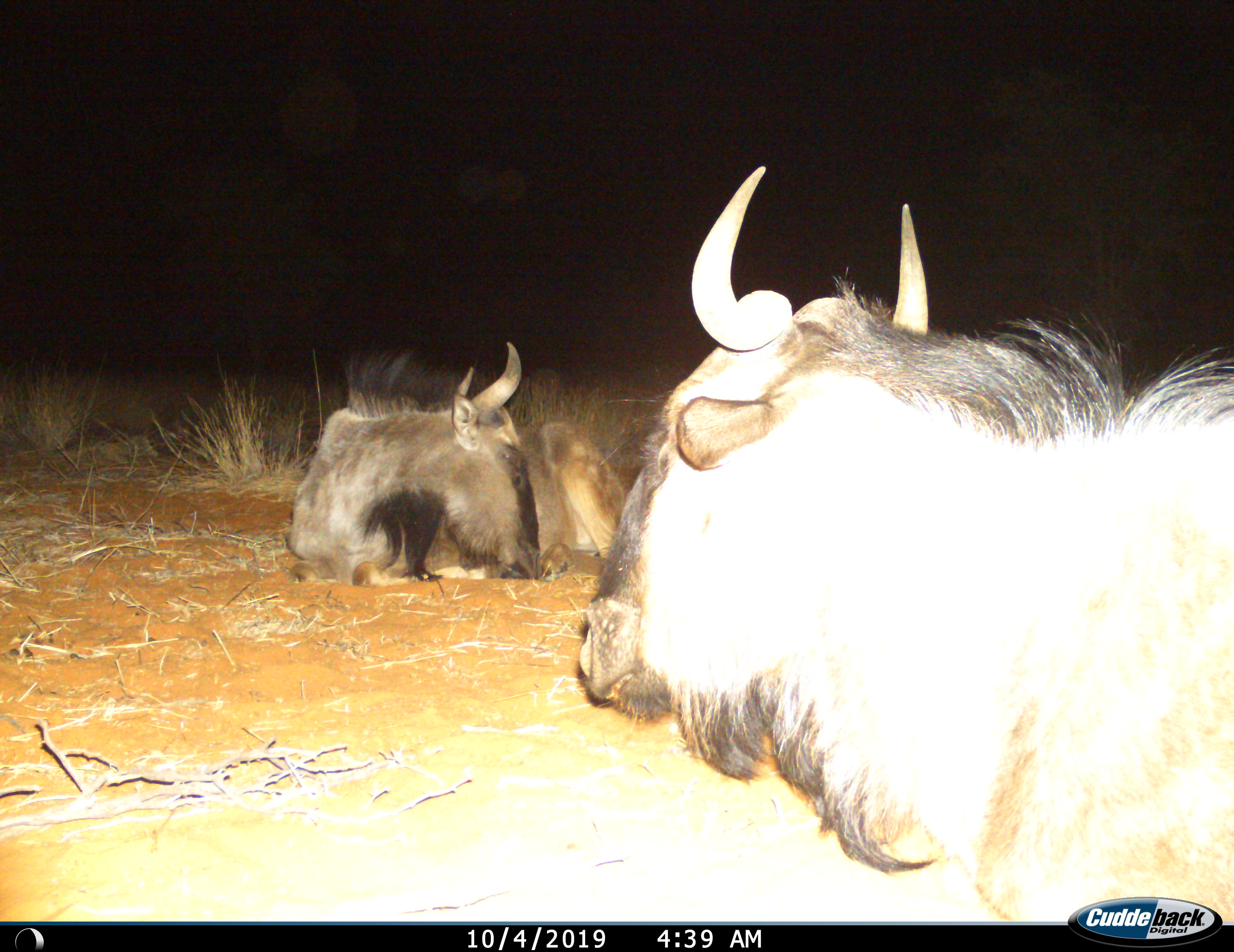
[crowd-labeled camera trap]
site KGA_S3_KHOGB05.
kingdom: Animalia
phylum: Chordata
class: Mammalia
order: Artiodactyla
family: Bovidae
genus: Connochaetes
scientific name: Connochaetes taurinus taurinus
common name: blue wildebeest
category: wildebeestblue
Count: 2.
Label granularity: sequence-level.